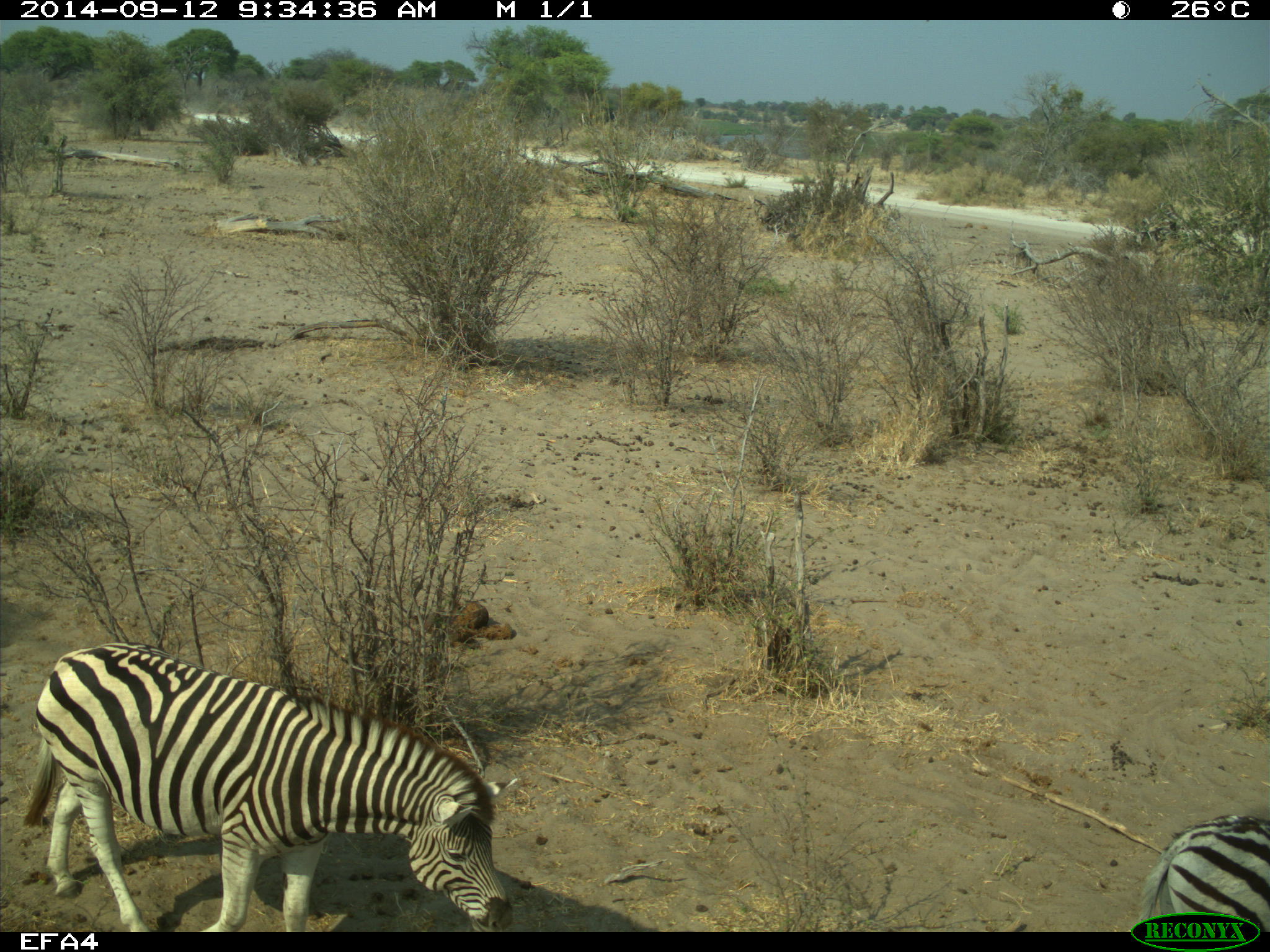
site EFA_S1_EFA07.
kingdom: Animalia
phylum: Chordata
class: Mammalia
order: Perissodactyla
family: Equidae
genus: Equus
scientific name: Equus quagga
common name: plains zebra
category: zebraplains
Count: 2.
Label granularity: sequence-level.